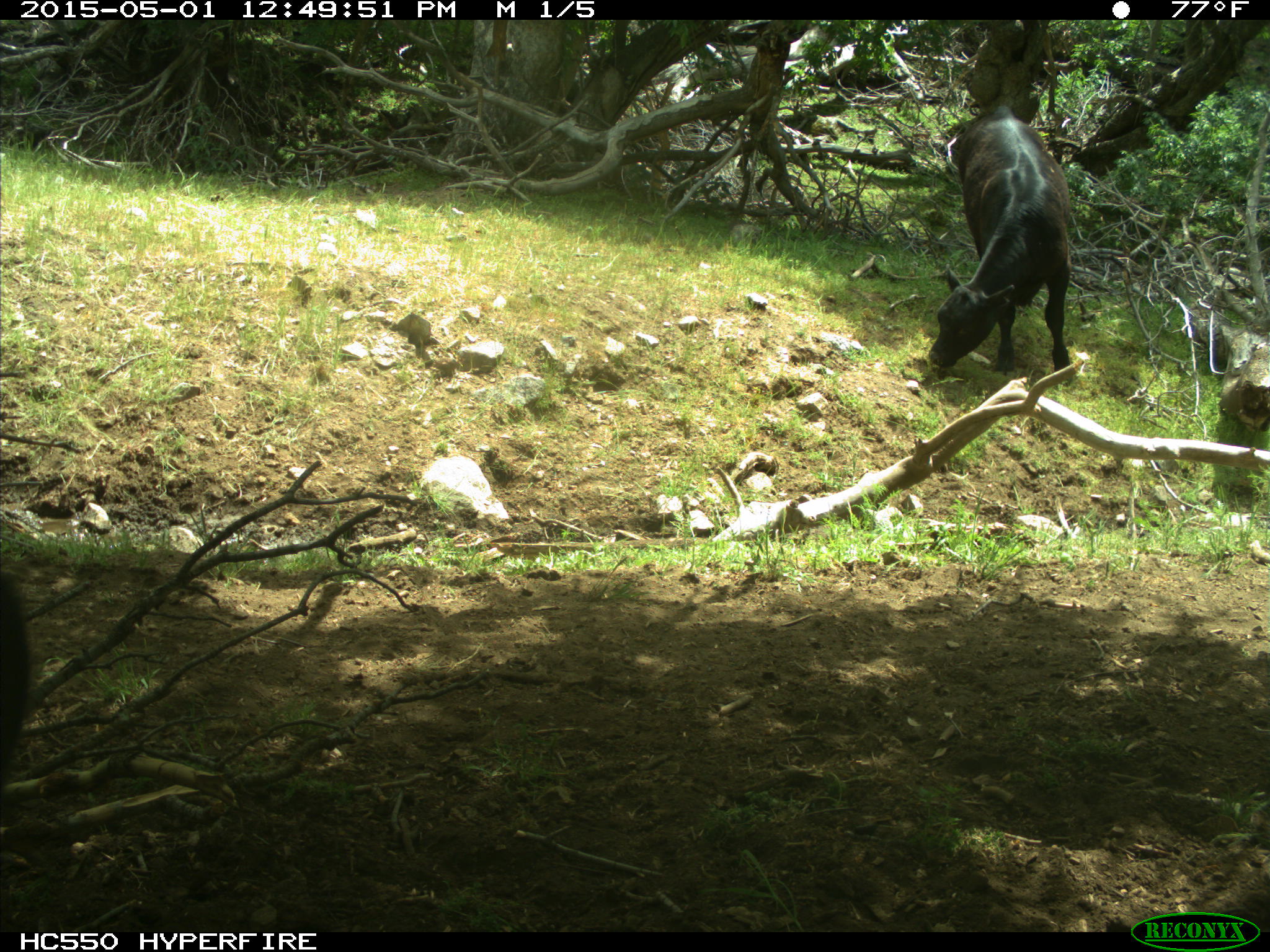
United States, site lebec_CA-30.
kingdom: Animalia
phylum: Chordata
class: Mammalia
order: Artiodactyla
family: Bovidae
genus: Bos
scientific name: Bos taurus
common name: domestic cow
Bos taurus (domestic cow).